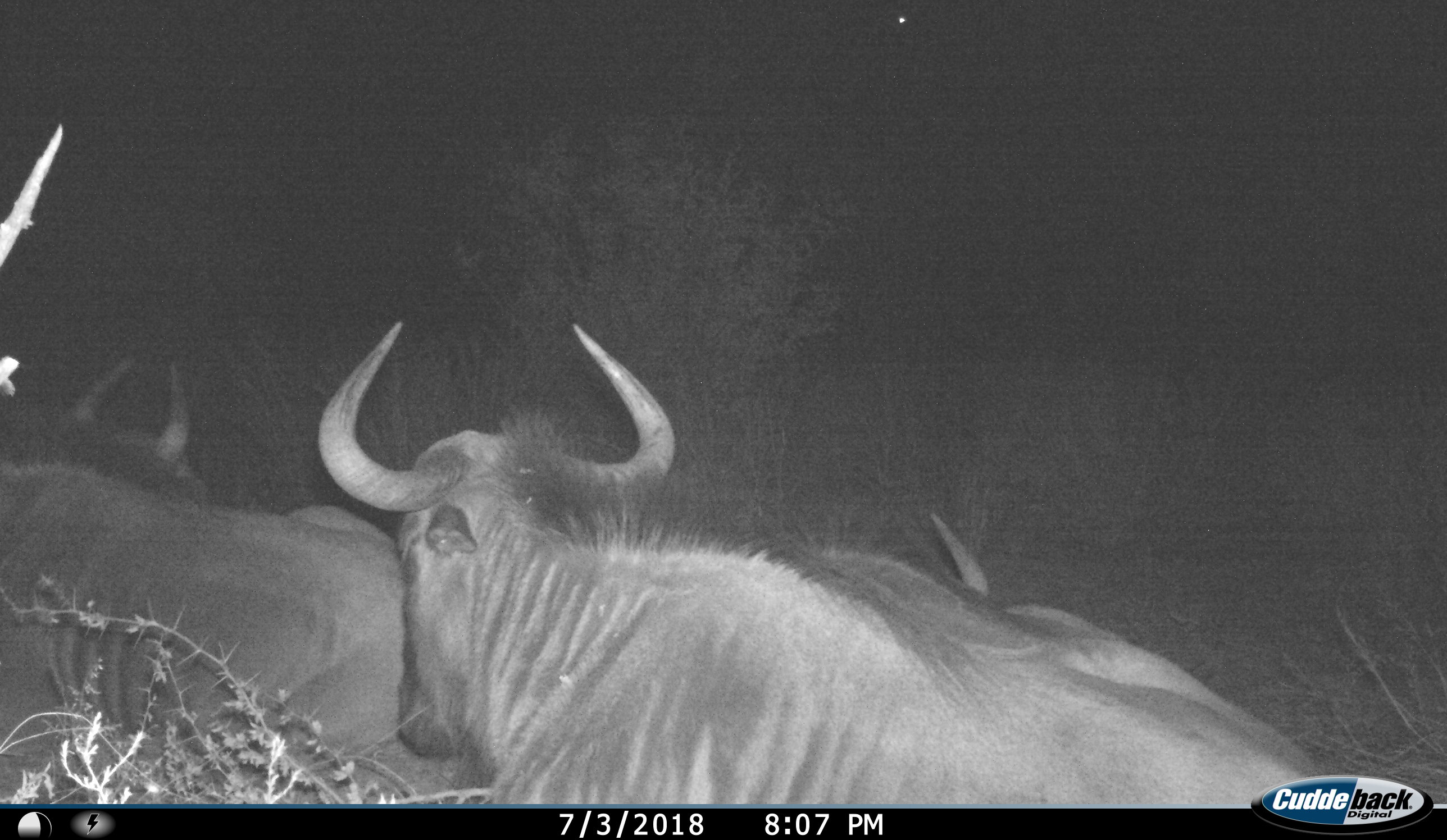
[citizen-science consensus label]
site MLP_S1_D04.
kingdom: Animalia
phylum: Chordata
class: Mammalia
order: Artiodactyla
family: Bovidae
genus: Connochaetes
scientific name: Connochaetes taurinus taurinus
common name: blue wildebeest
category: wildebeestblue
Wildebeestblue (blue wildebeest) (Connochaetes taurinus taurinus), count 3. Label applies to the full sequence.